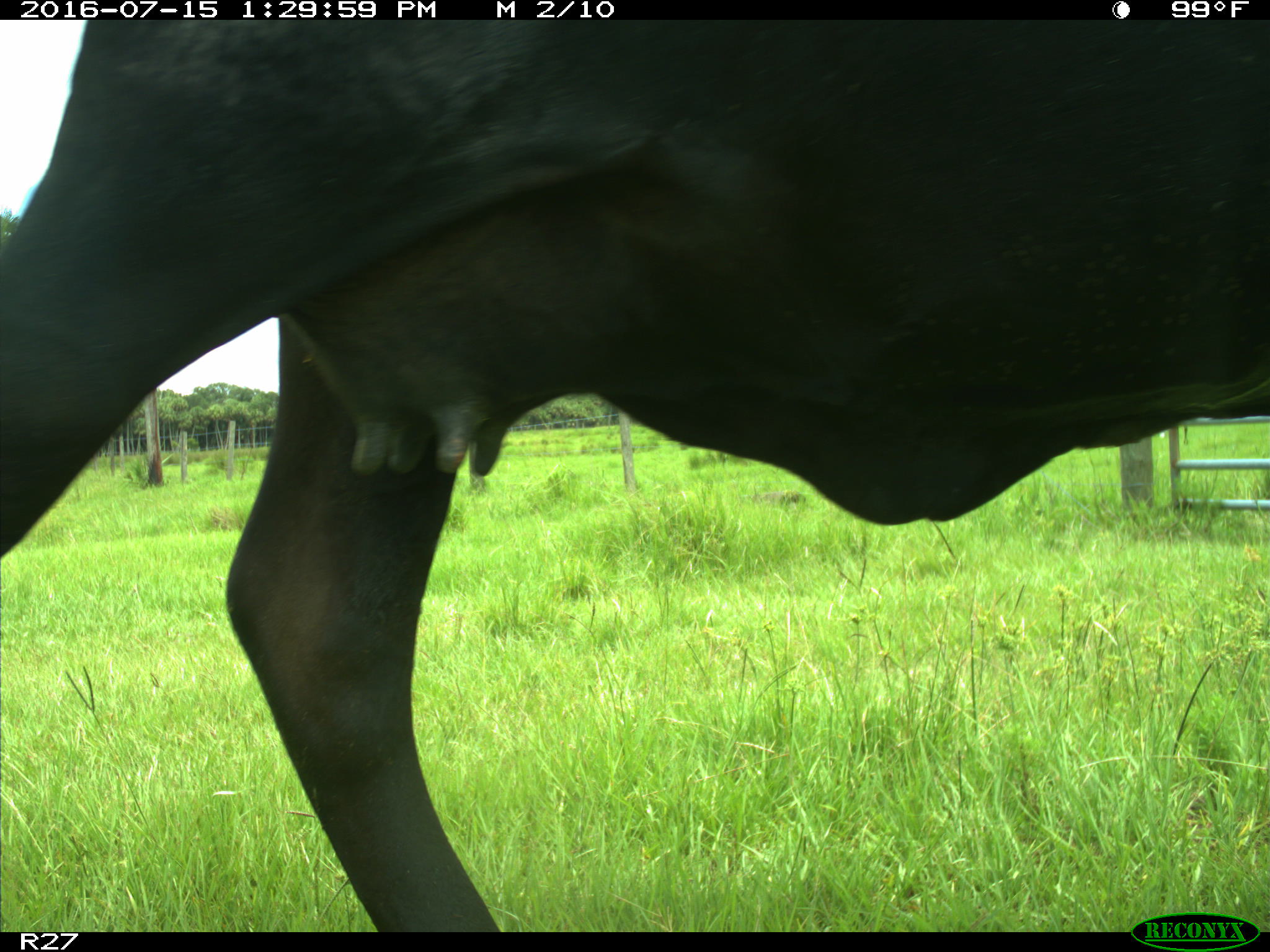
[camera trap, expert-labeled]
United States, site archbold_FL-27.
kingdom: Animalia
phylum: Chordata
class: Mammalia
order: Artiodactyla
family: Bovidae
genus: Bos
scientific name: Bos taurus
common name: domestic cow